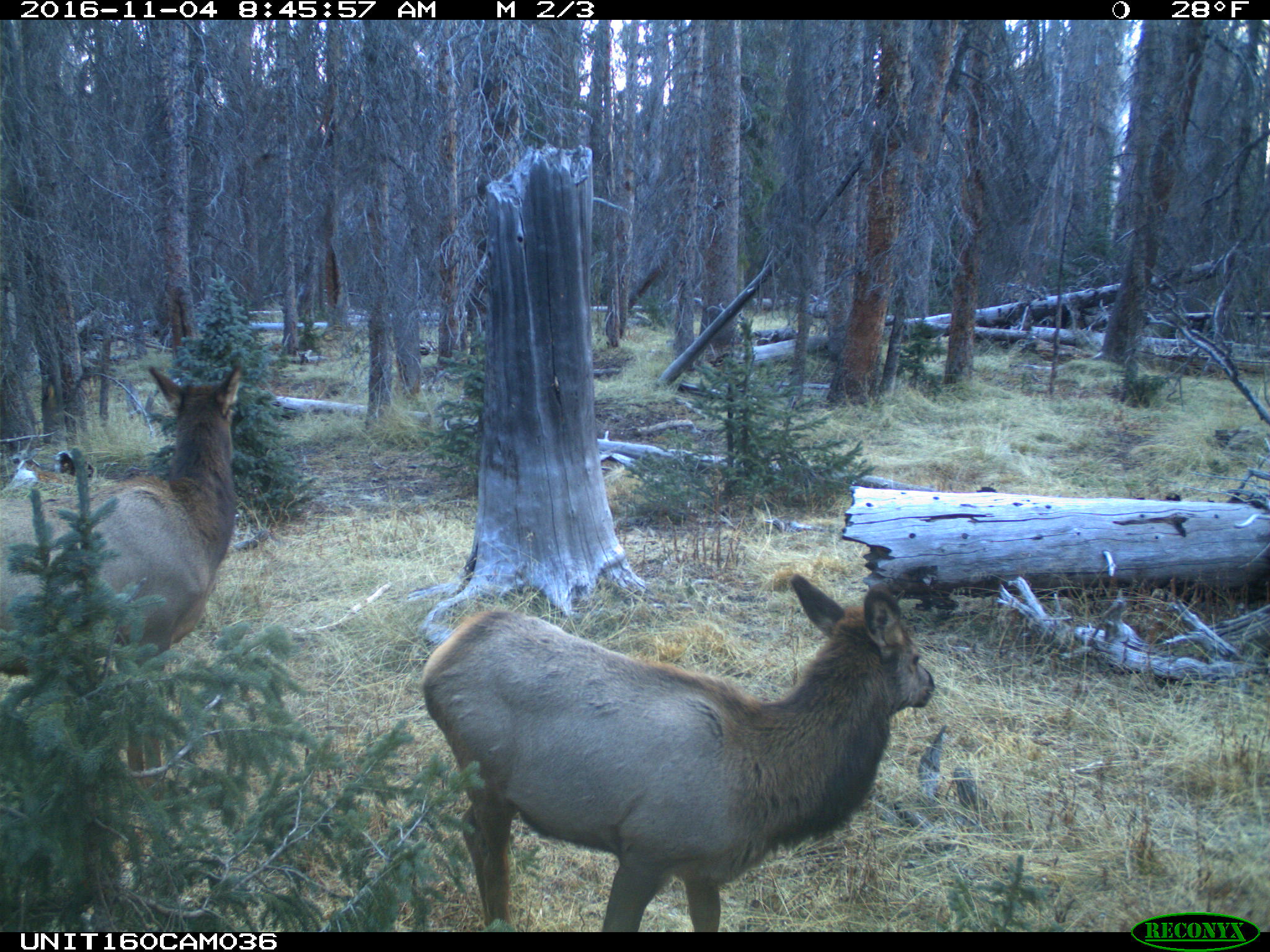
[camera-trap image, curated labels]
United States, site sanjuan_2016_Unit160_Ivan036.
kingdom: Animalia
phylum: Chordata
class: Mammalia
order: Artiodactyla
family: Cervidae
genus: Cervus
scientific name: Cervus elaphus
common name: red deer